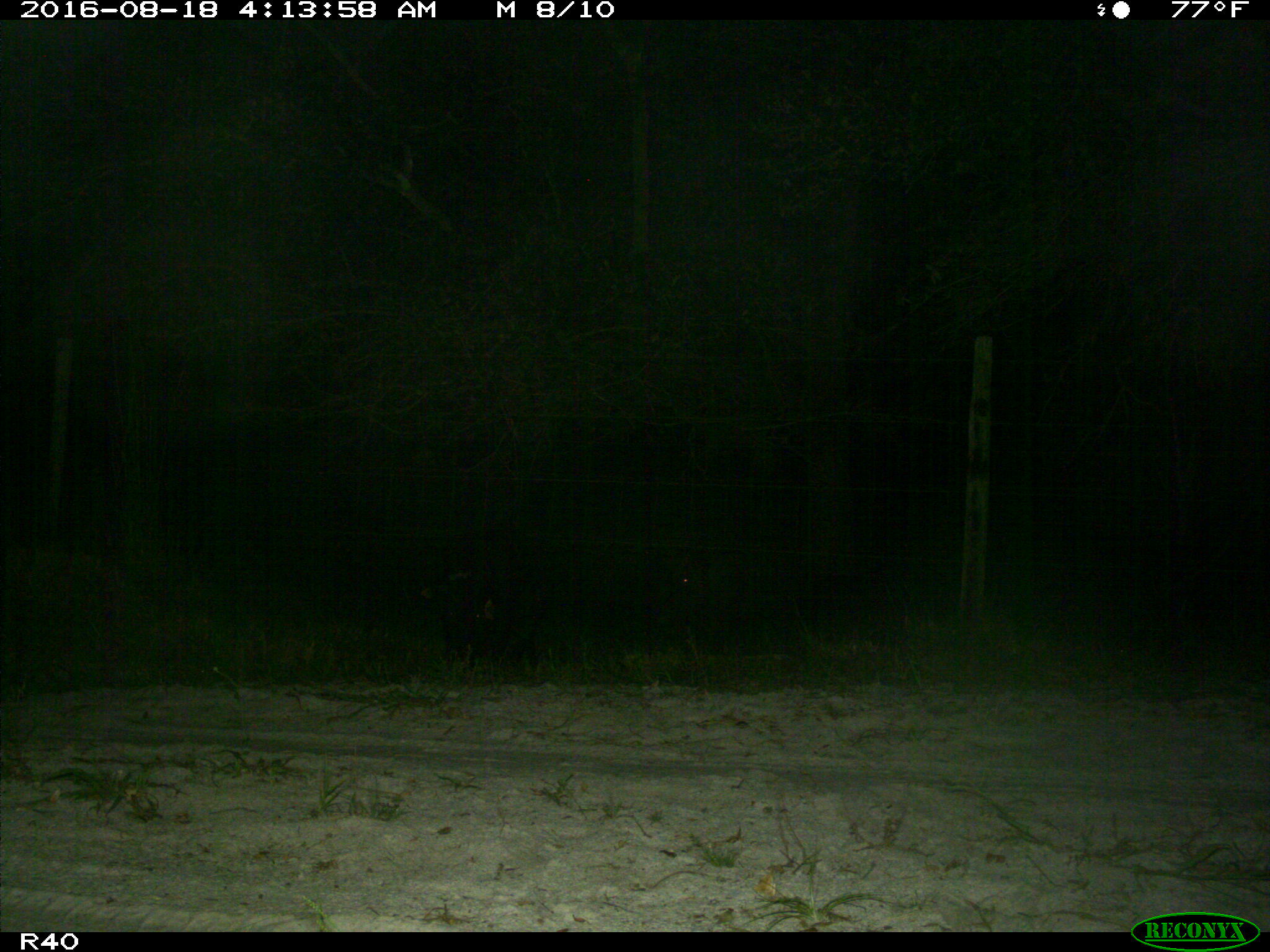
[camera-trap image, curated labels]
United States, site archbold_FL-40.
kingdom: Animalia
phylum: Chordata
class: Mammalia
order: Artiodactyla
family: Suidae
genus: Sus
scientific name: Sus scrofa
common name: wild boar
Sus scrofa (wild boar).